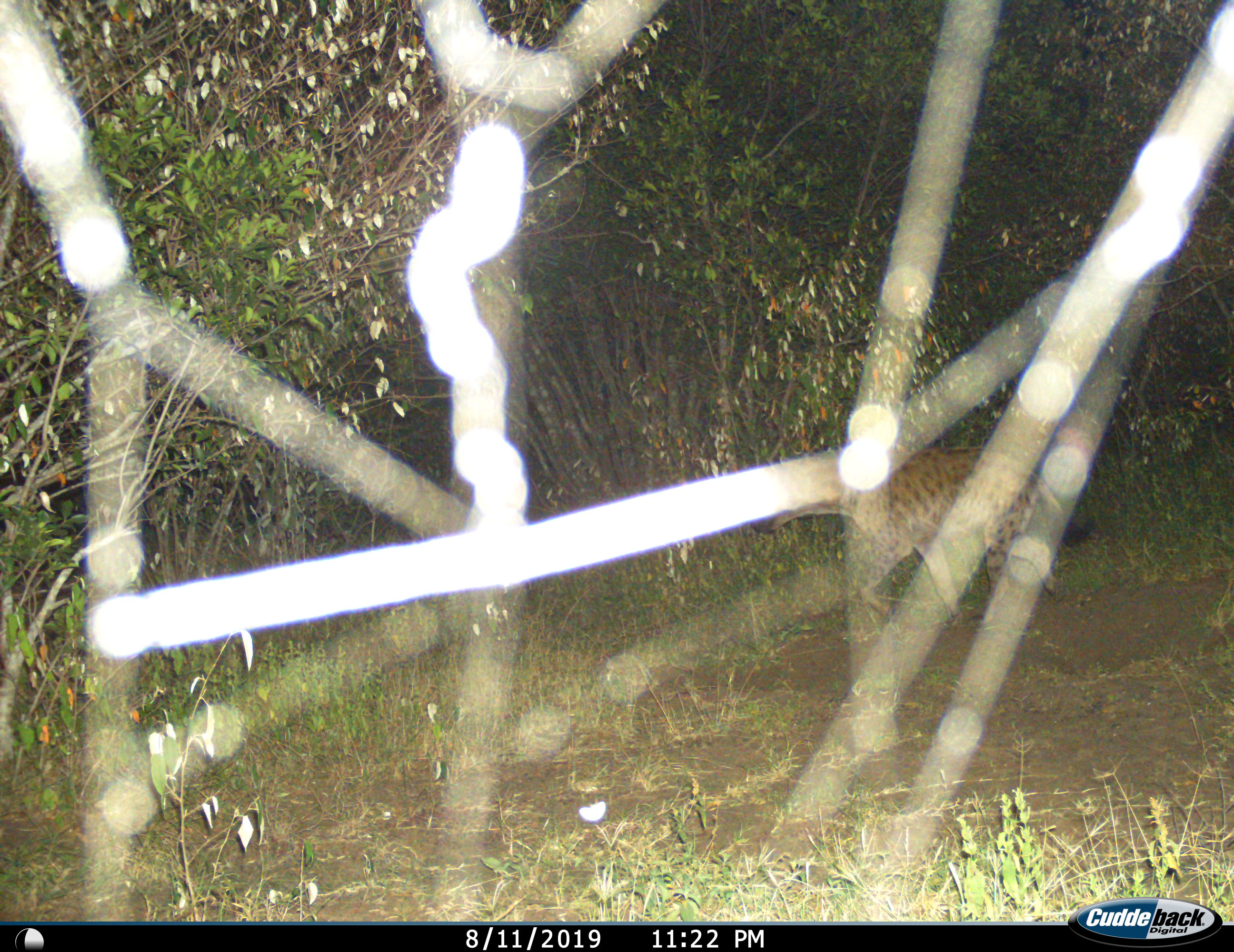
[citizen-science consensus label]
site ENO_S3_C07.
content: unidentified animal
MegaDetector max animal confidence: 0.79